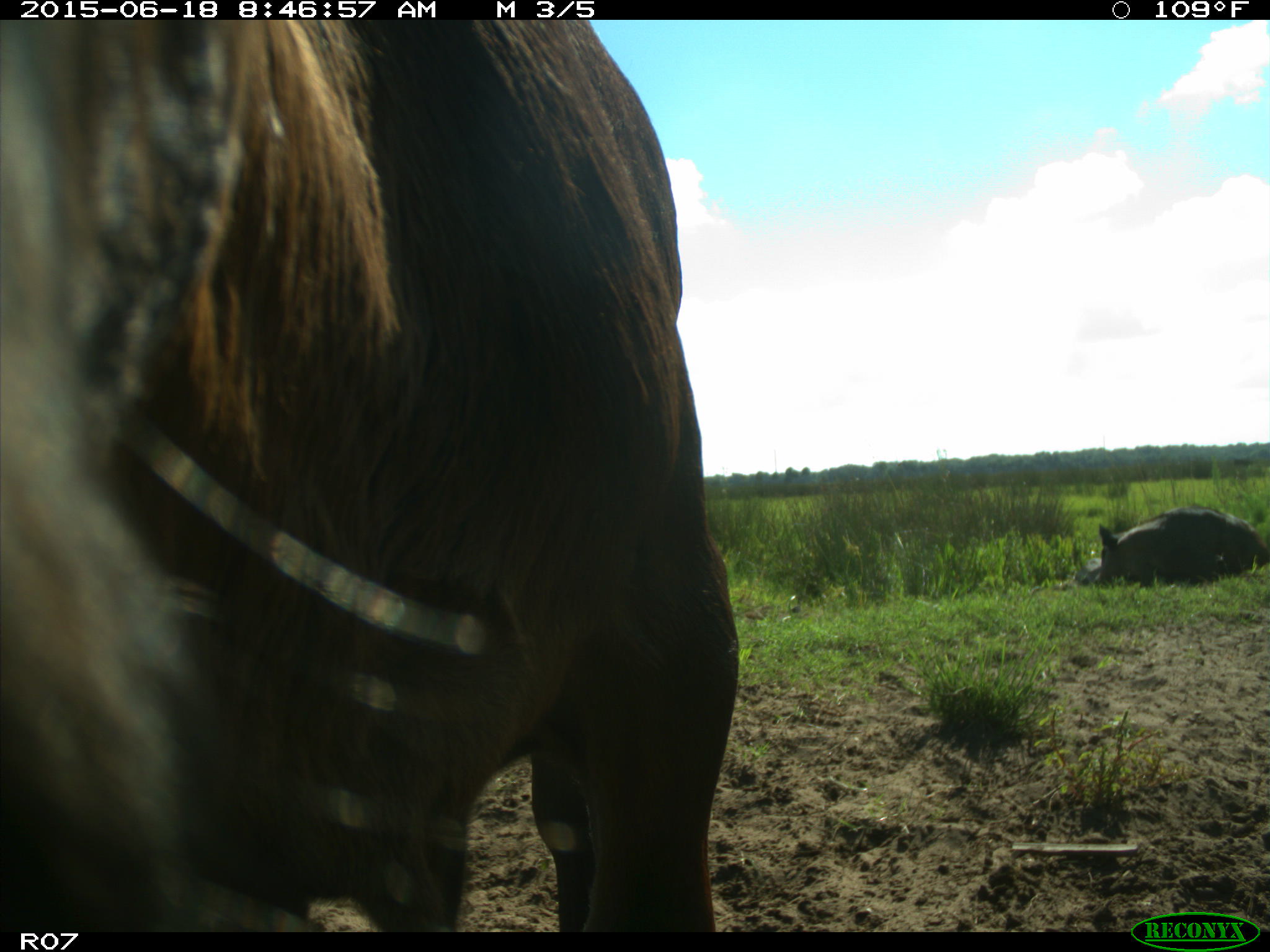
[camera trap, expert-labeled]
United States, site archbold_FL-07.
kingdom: Animalia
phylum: Chordata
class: Mammalia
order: Artiodactyla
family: Bovidae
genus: Bos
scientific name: Bos taurus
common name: domestic cow